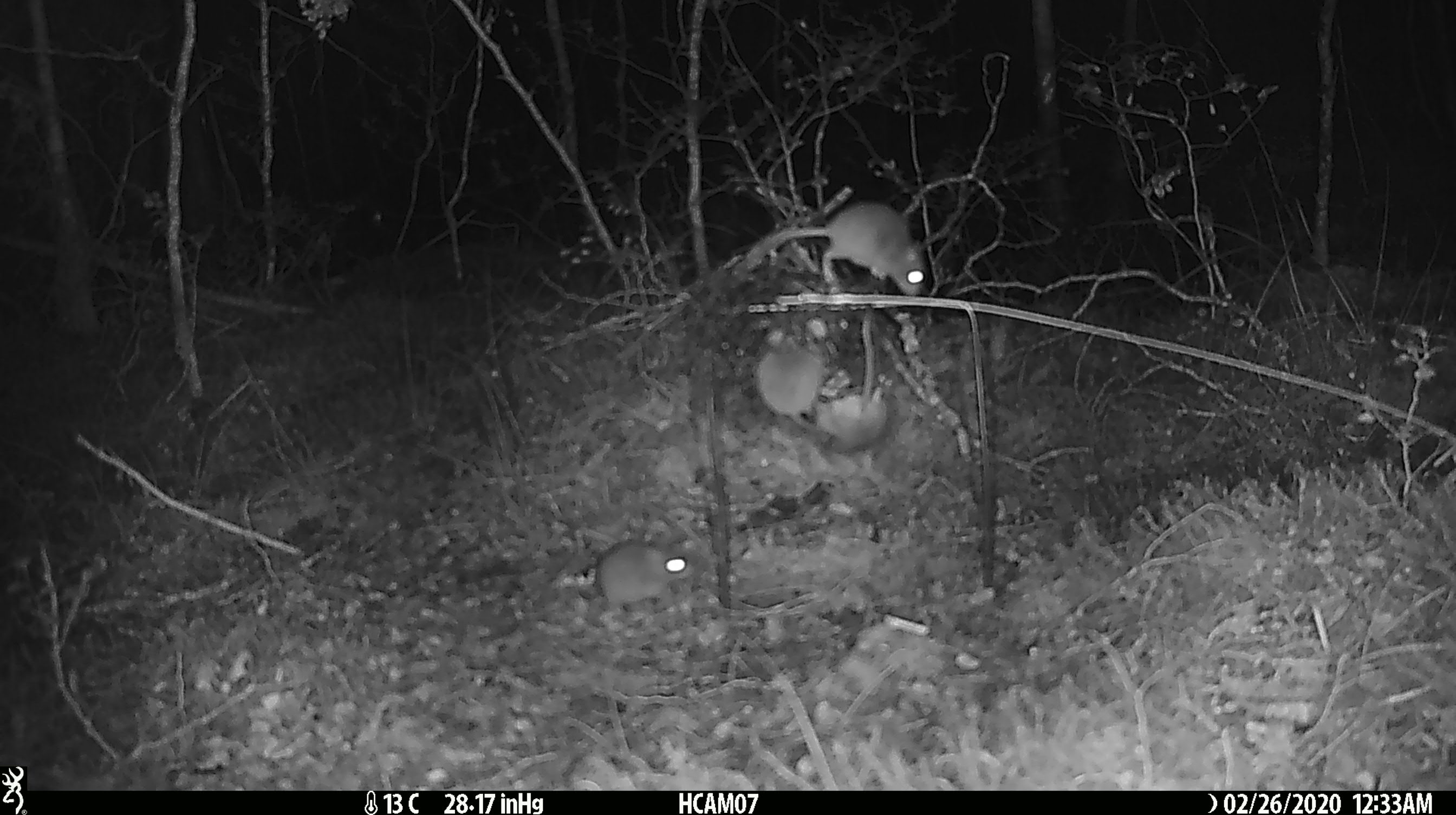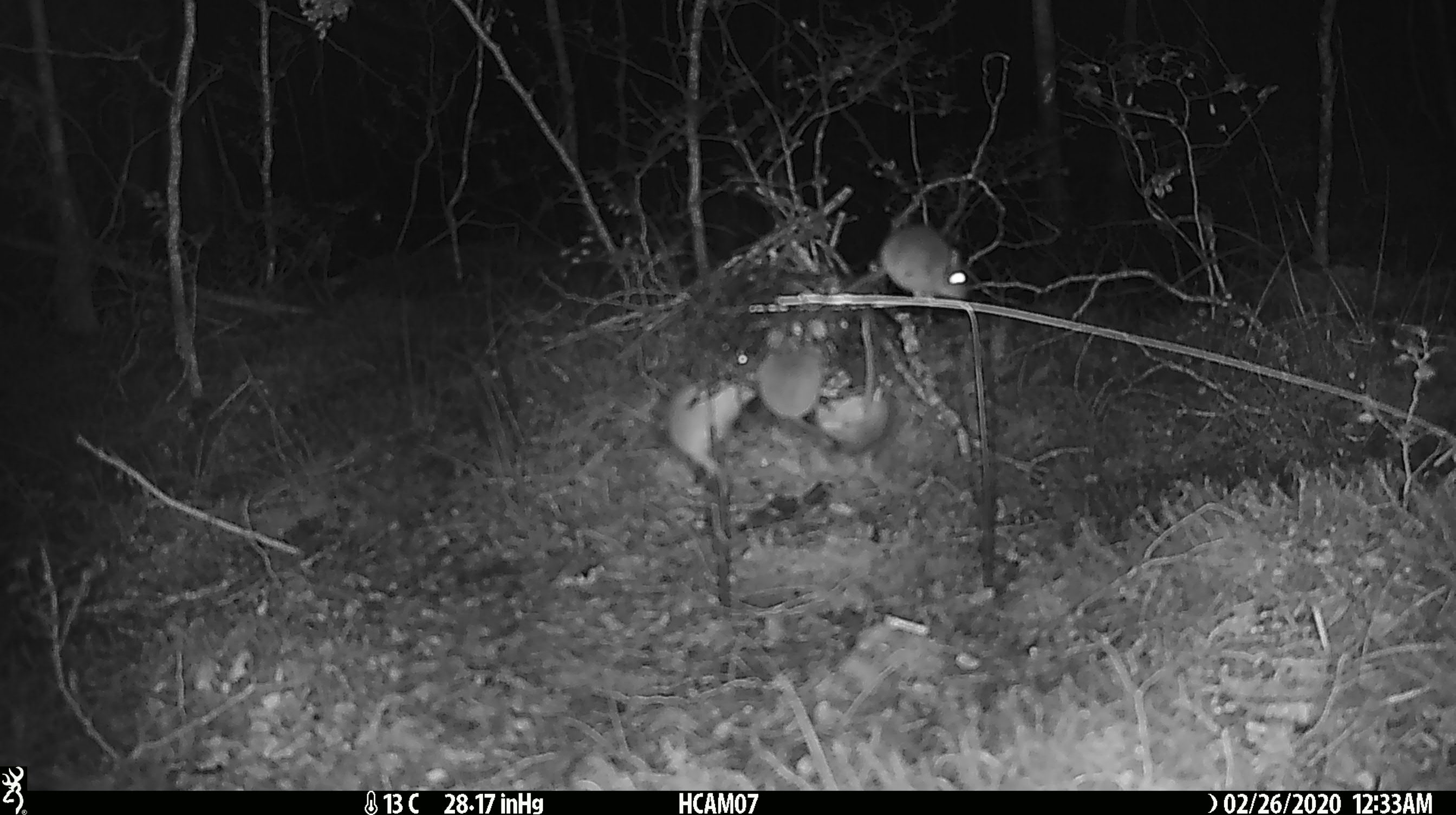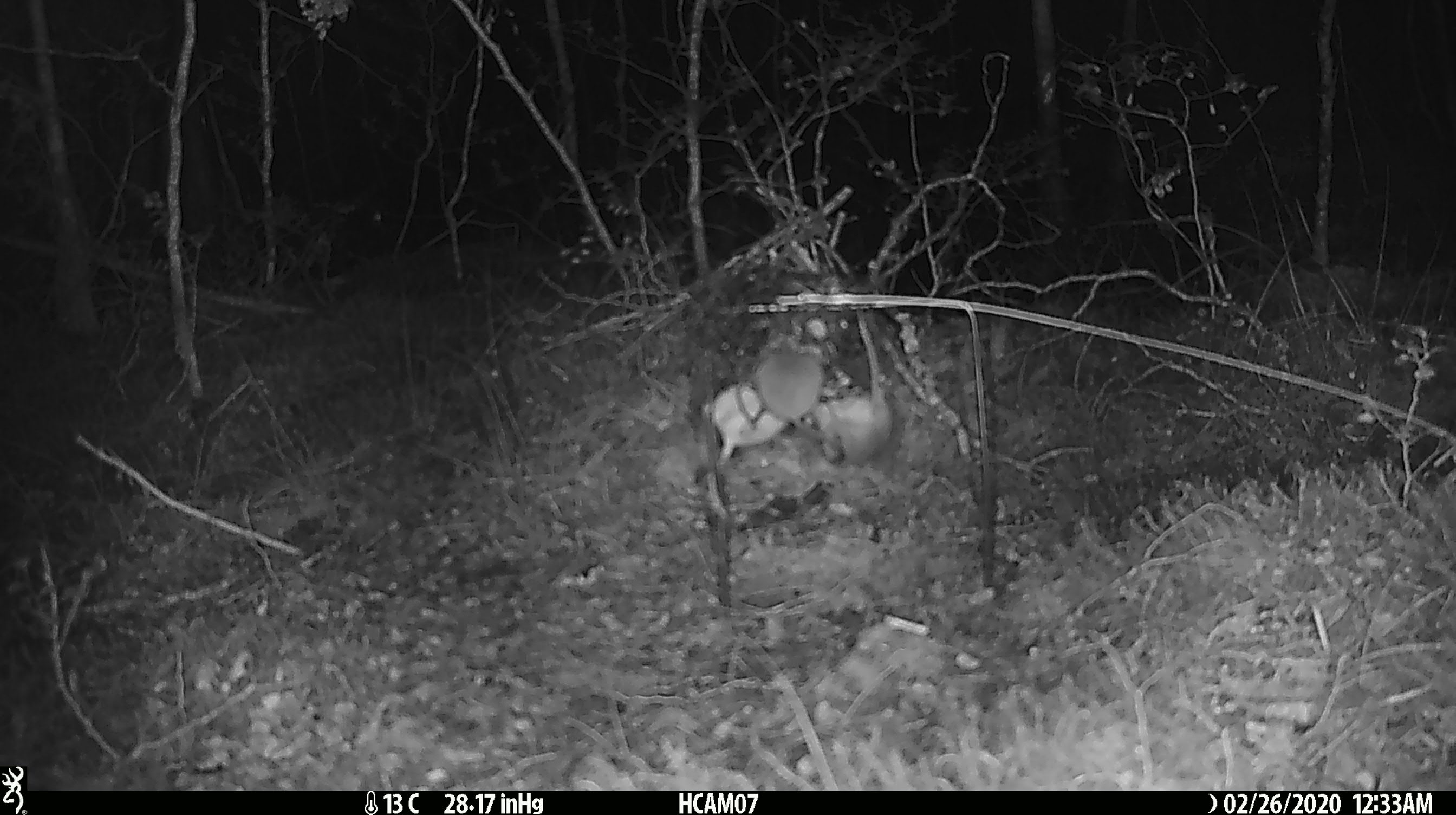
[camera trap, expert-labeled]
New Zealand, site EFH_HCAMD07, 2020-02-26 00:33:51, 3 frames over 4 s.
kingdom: Animalia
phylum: Chordata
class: Mammalia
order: Rodentia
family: Muridae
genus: Mus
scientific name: Mus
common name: mouse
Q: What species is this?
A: Mouse (Mus).